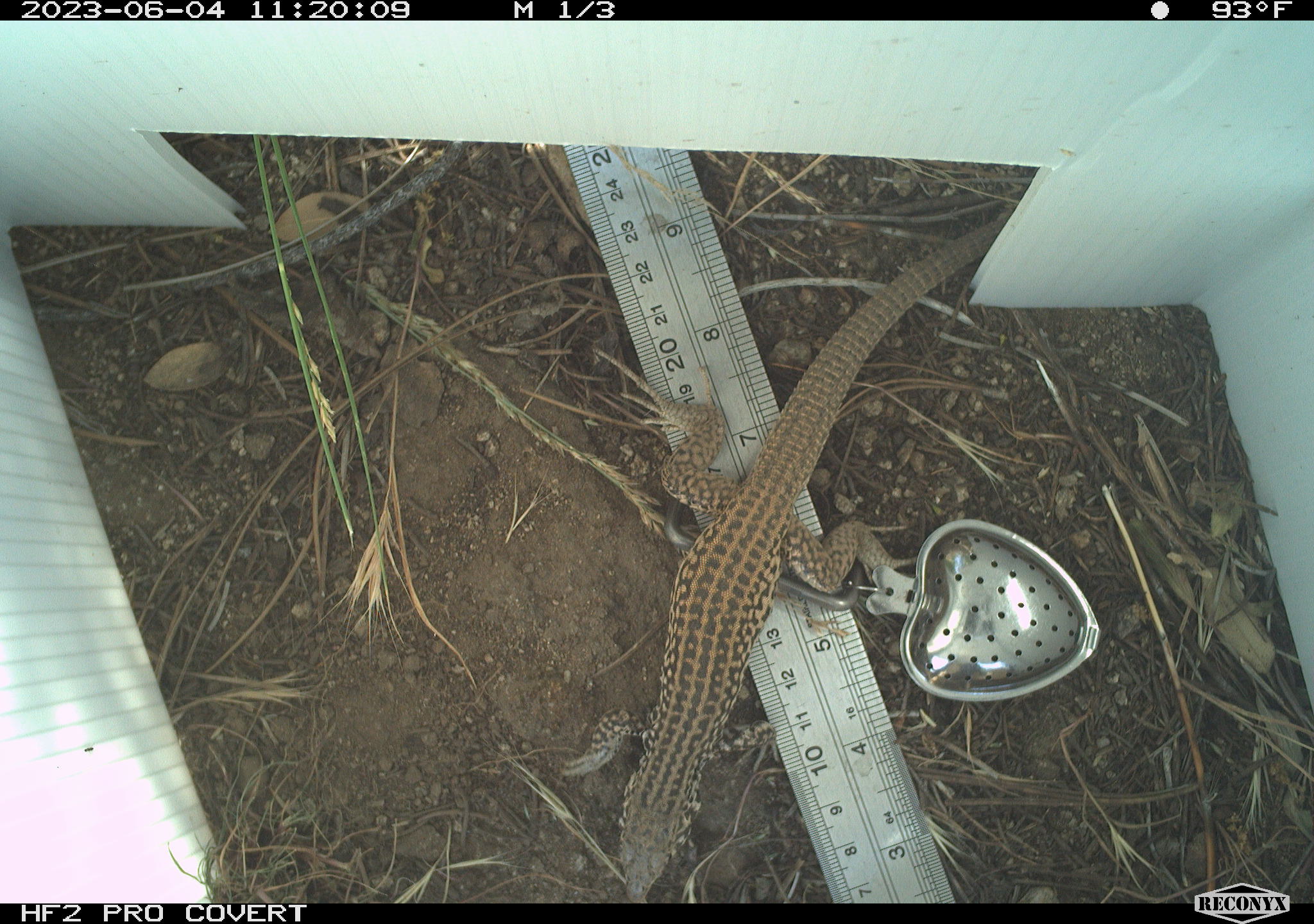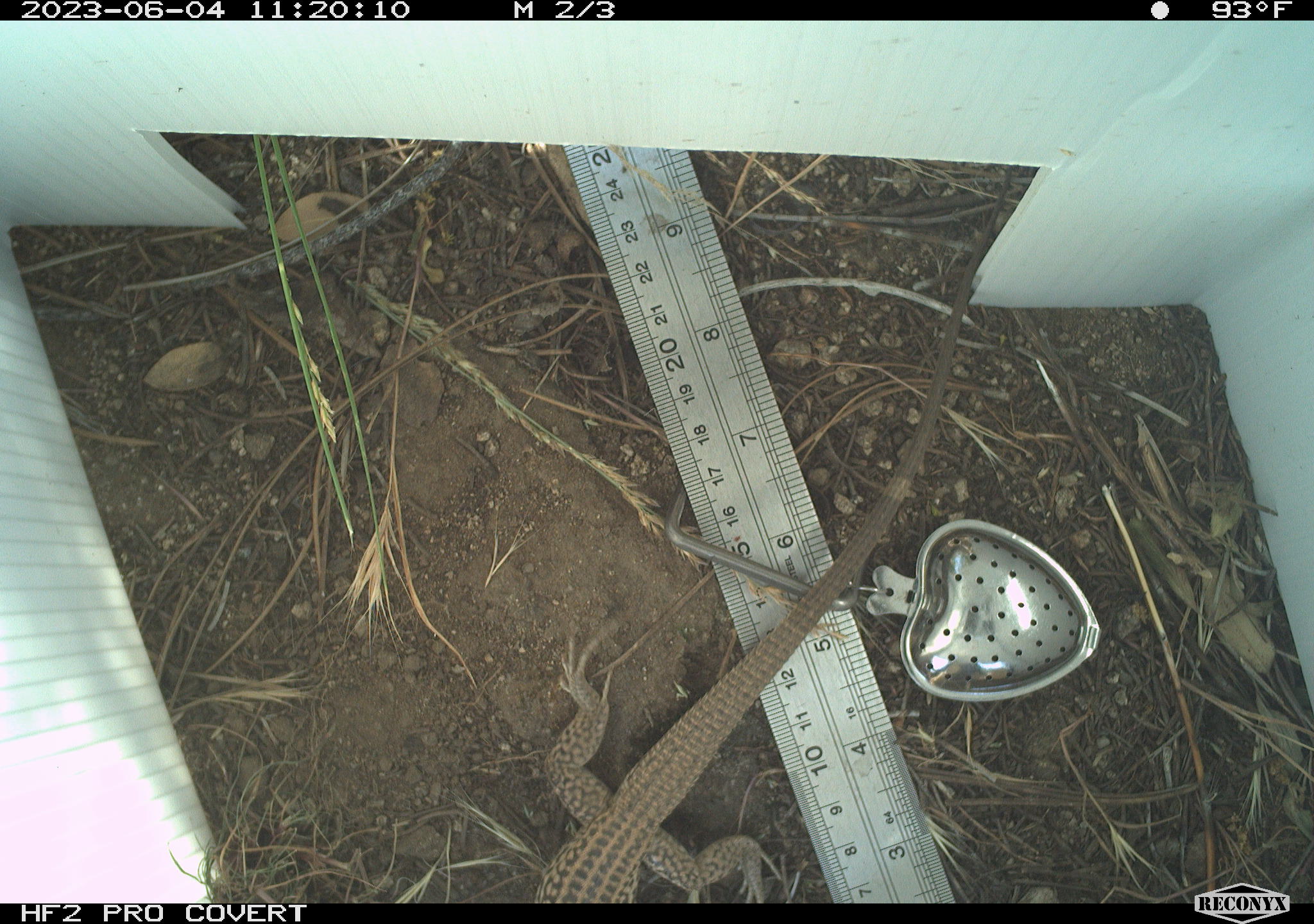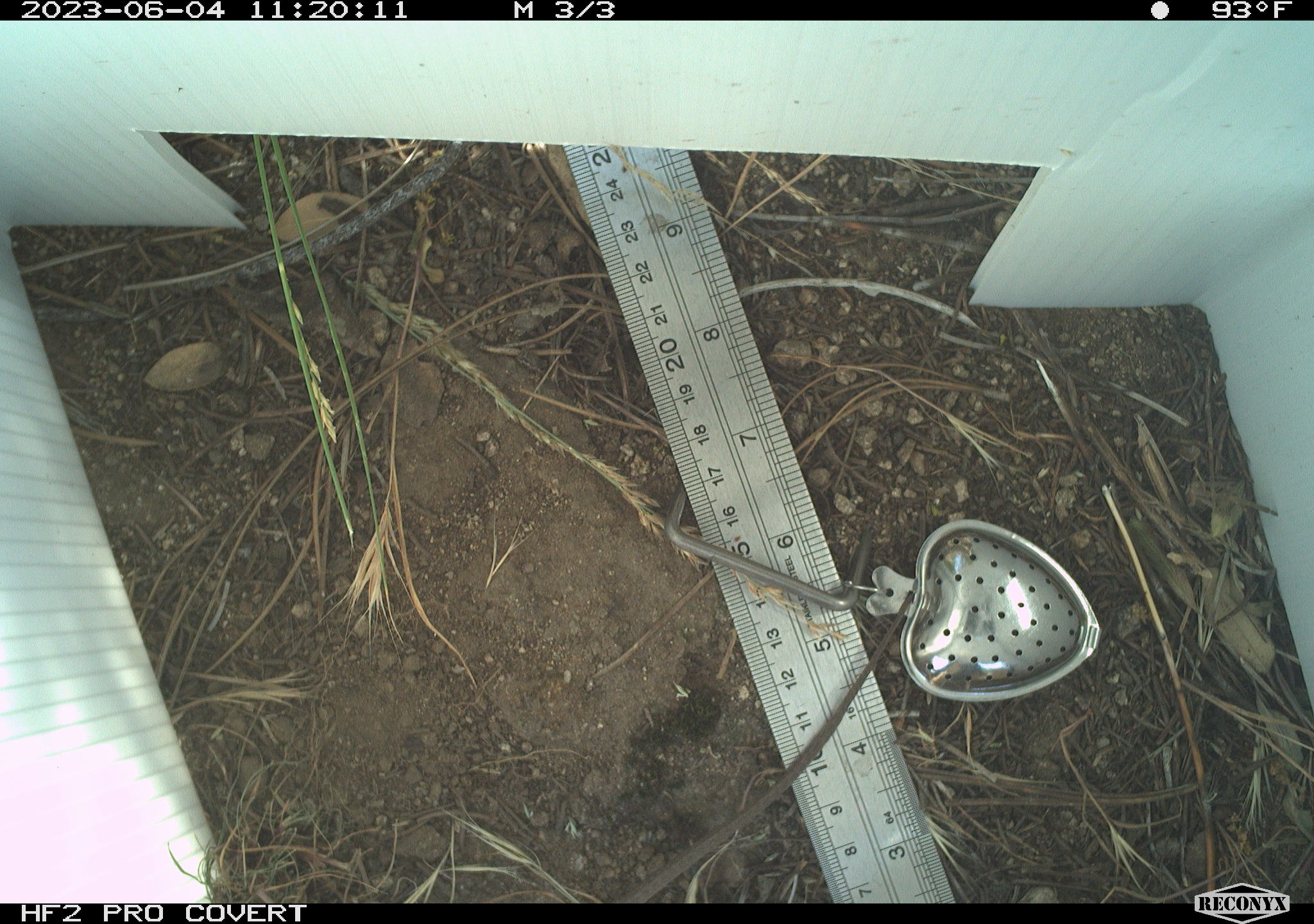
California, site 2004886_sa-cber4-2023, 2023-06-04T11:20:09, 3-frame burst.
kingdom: Animalia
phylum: Chordata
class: Reptilia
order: Squamata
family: Teiidae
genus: Aspidoscelis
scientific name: Aspidoscelis tigris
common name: western whiptail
Western whiptail (Aspidoscelis tigris).